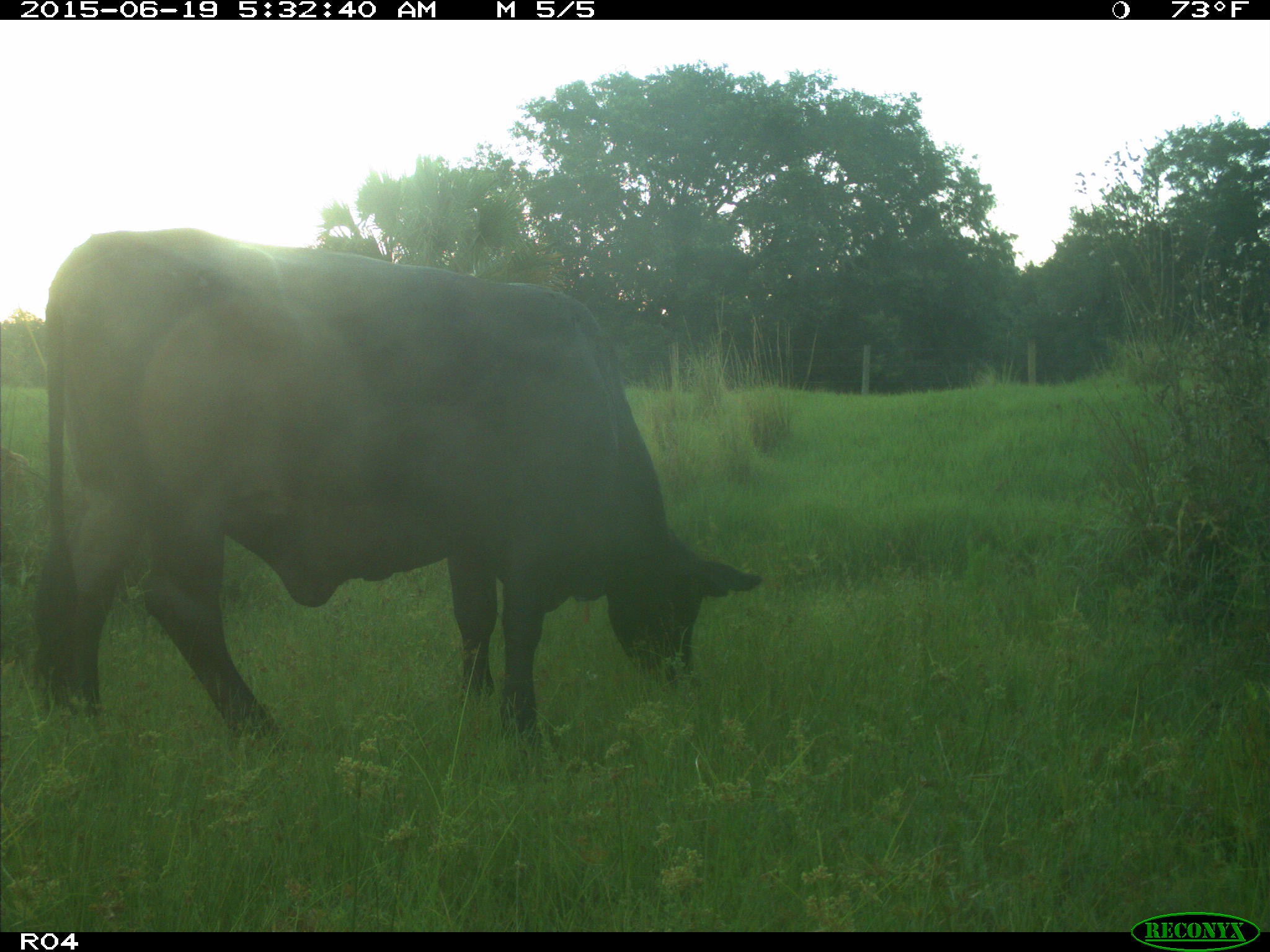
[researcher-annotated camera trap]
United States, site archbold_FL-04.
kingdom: Animalia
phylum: Chordata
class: Mammalia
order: Artiodactyla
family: Bovidae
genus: Bos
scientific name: Bos taurus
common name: domestic cow